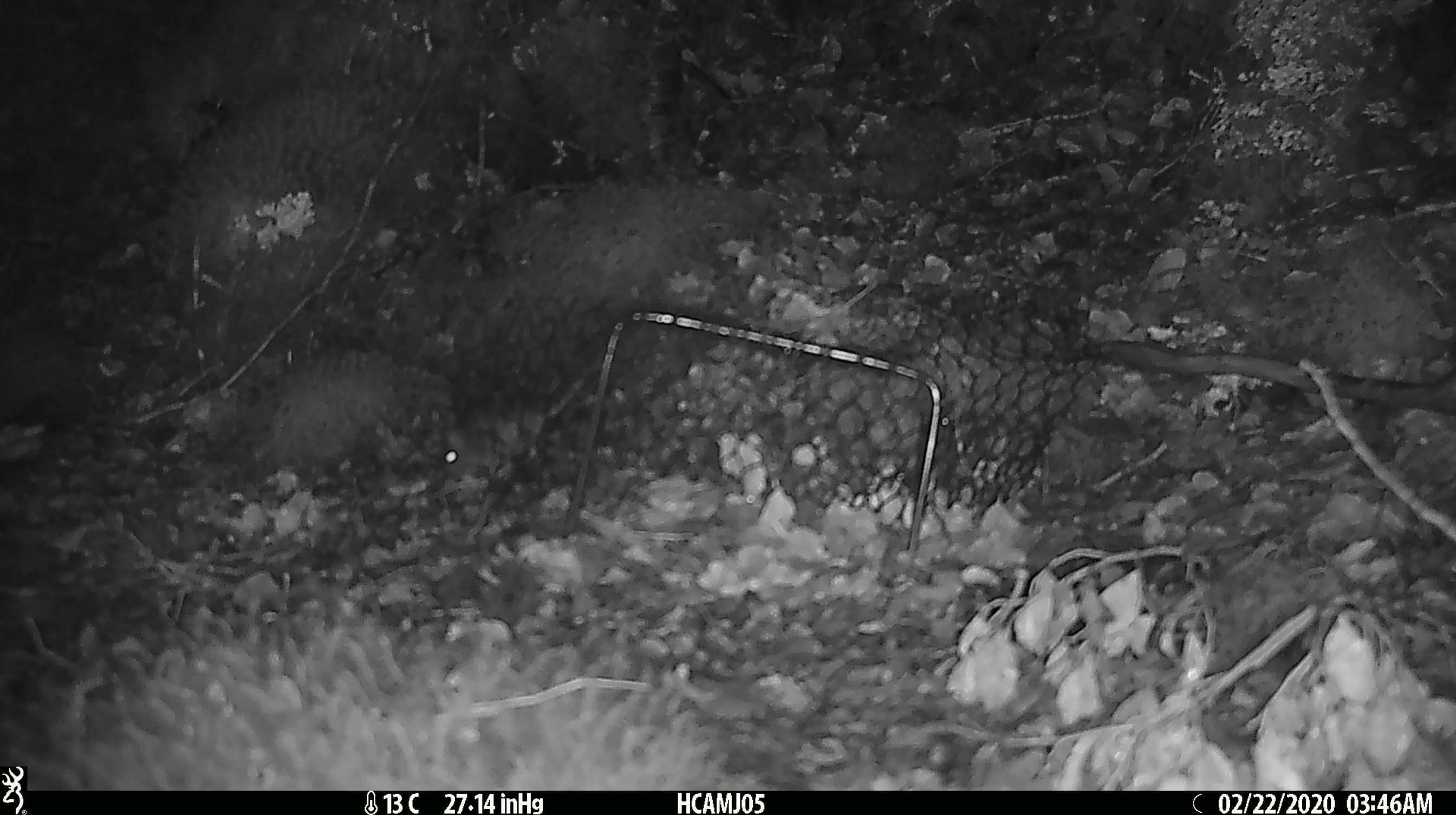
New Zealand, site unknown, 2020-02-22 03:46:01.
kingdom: Animalia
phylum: Chordata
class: Mammalia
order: Rodentia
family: Muridae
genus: Mus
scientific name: Mus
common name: mouse